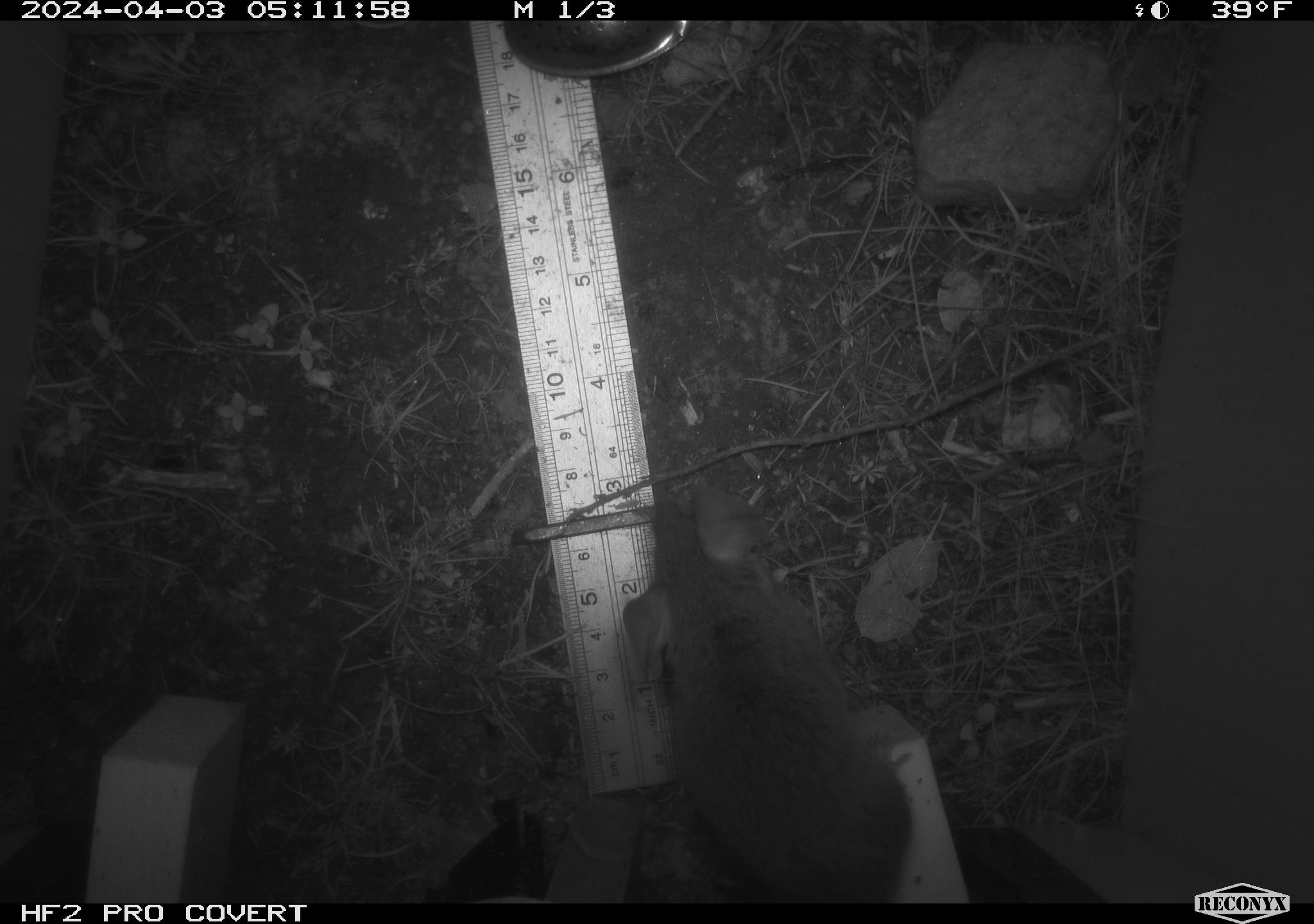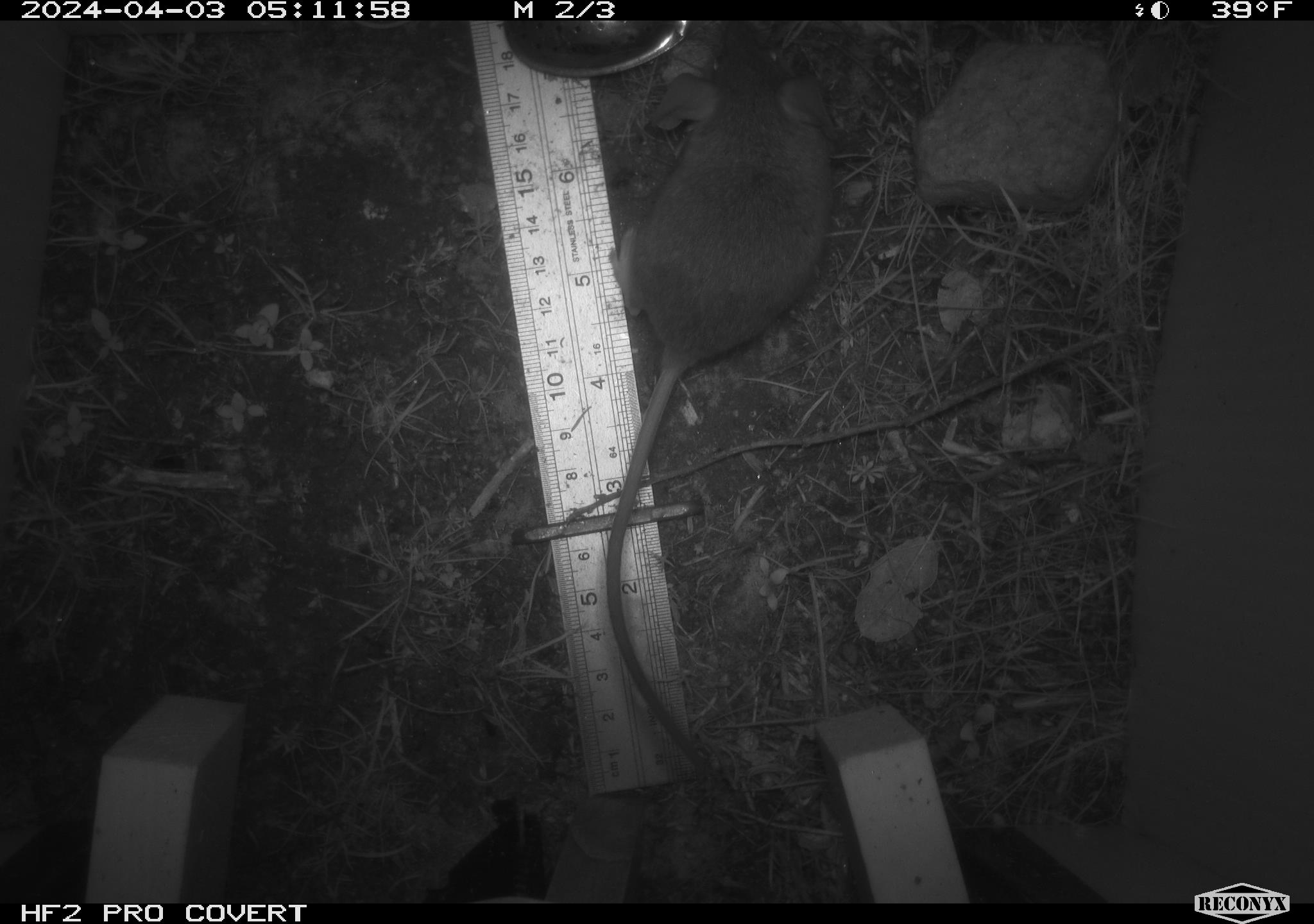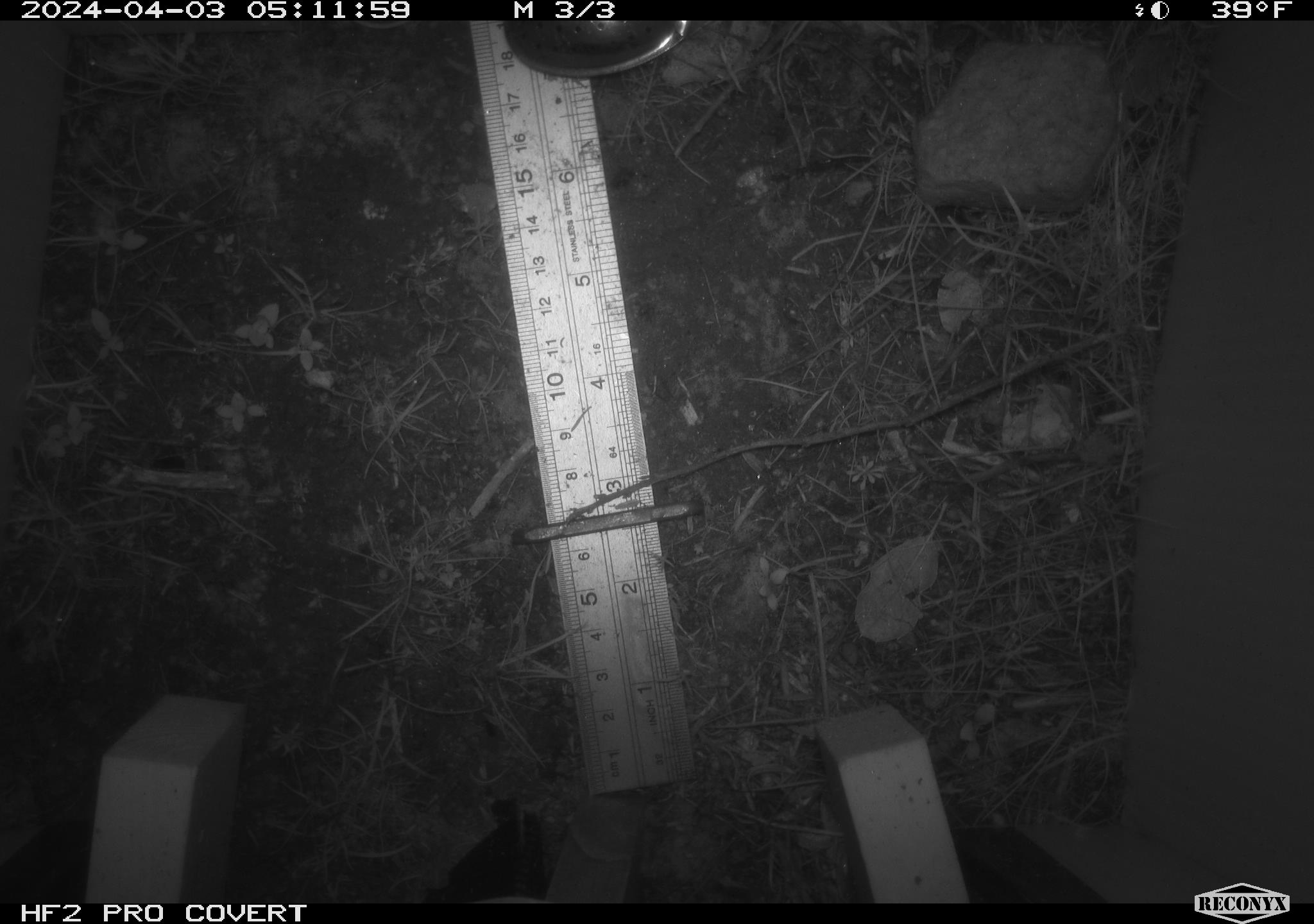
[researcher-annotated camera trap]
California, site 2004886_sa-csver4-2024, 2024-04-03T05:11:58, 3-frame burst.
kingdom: Animalia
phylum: Chordata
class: Mammalia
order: Rodentia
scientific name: Rodentia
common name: mouse species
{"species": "mouse species (Rodentia)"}